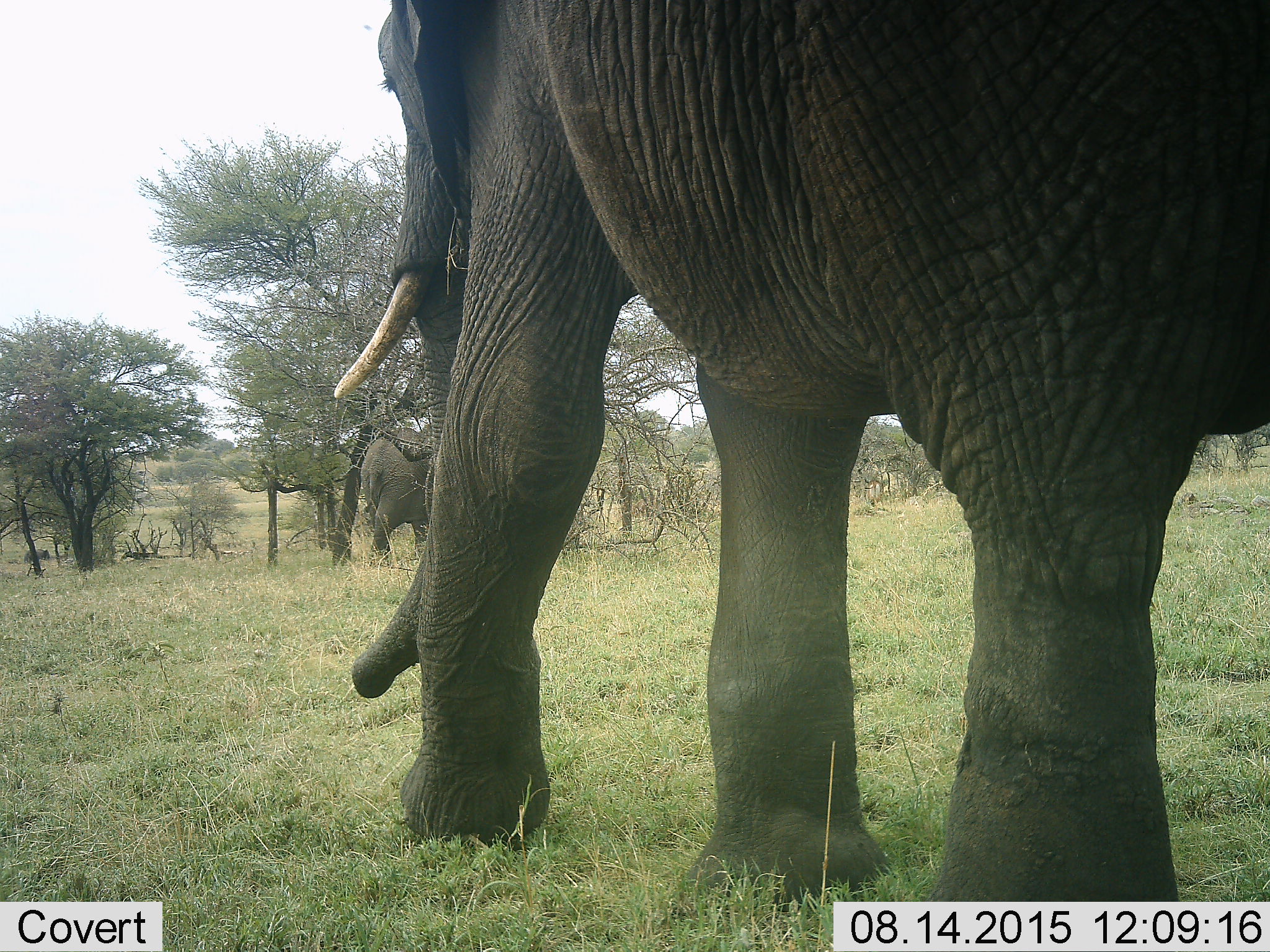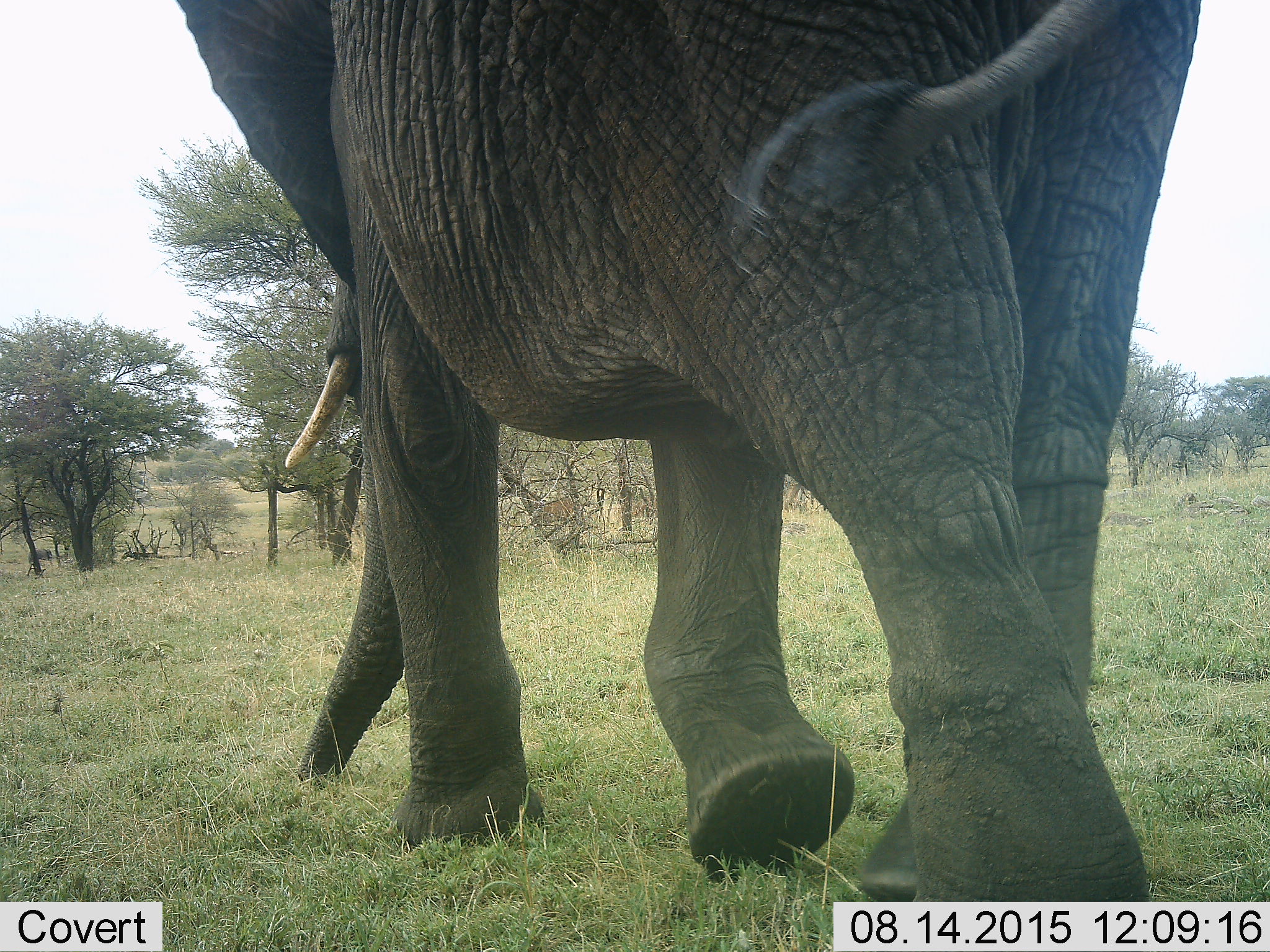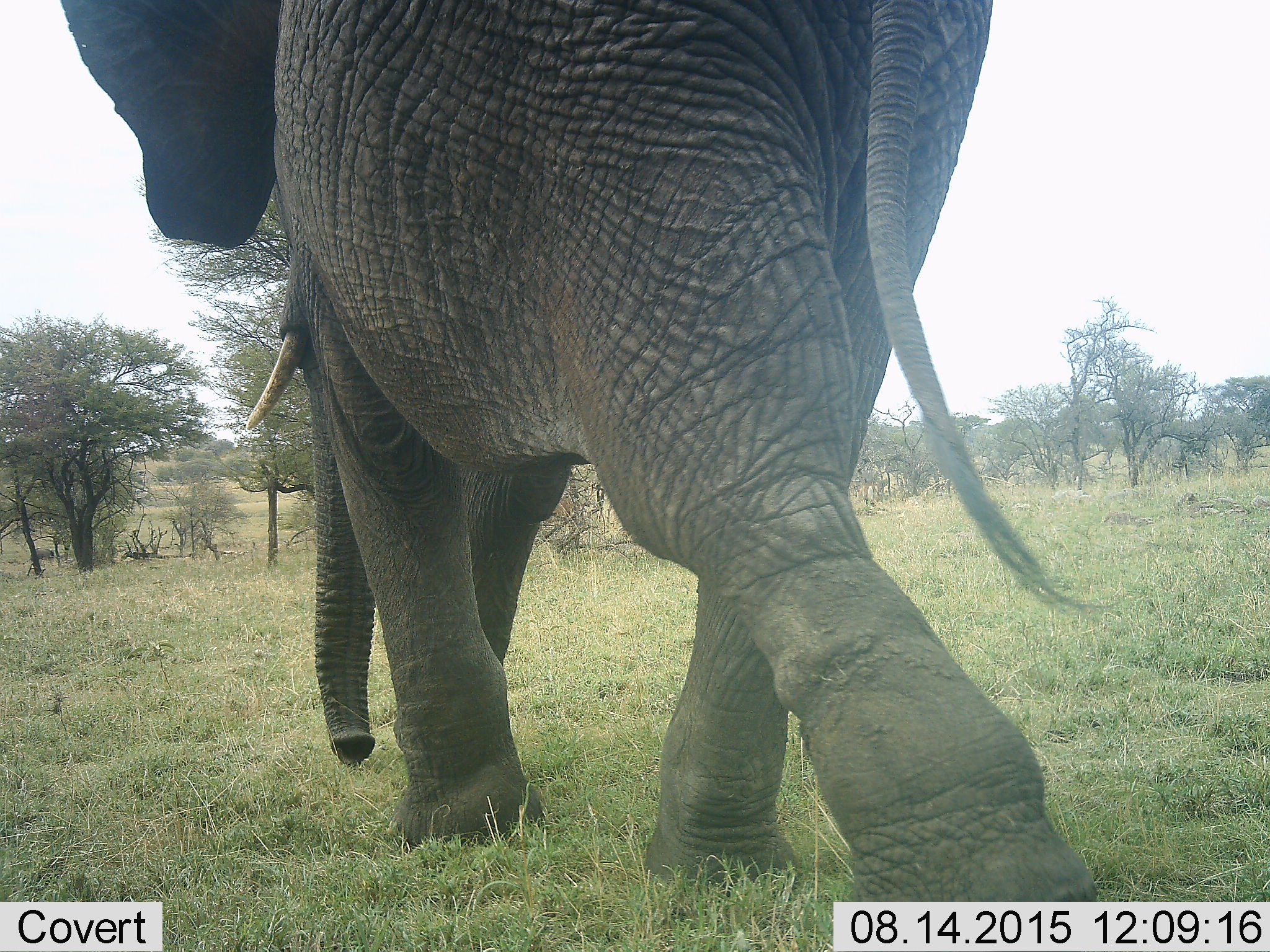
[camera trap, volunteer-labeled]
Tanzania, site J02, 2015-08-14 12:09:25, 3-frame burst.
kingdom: Animalia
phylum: Chordata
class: Mammalia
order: Proboscidea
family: Elephantidae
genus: Loxodonta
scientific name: Loxodonta africana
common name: african bush elephant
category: elephant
Elephant (african bush elephant) (Loxodonta africana), count 2. Behavior (volunteer vote fractions): standing 40%, resting 0%, moving 80%, interacting 0%. Young present (vote fraction): 0%. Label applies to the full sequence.